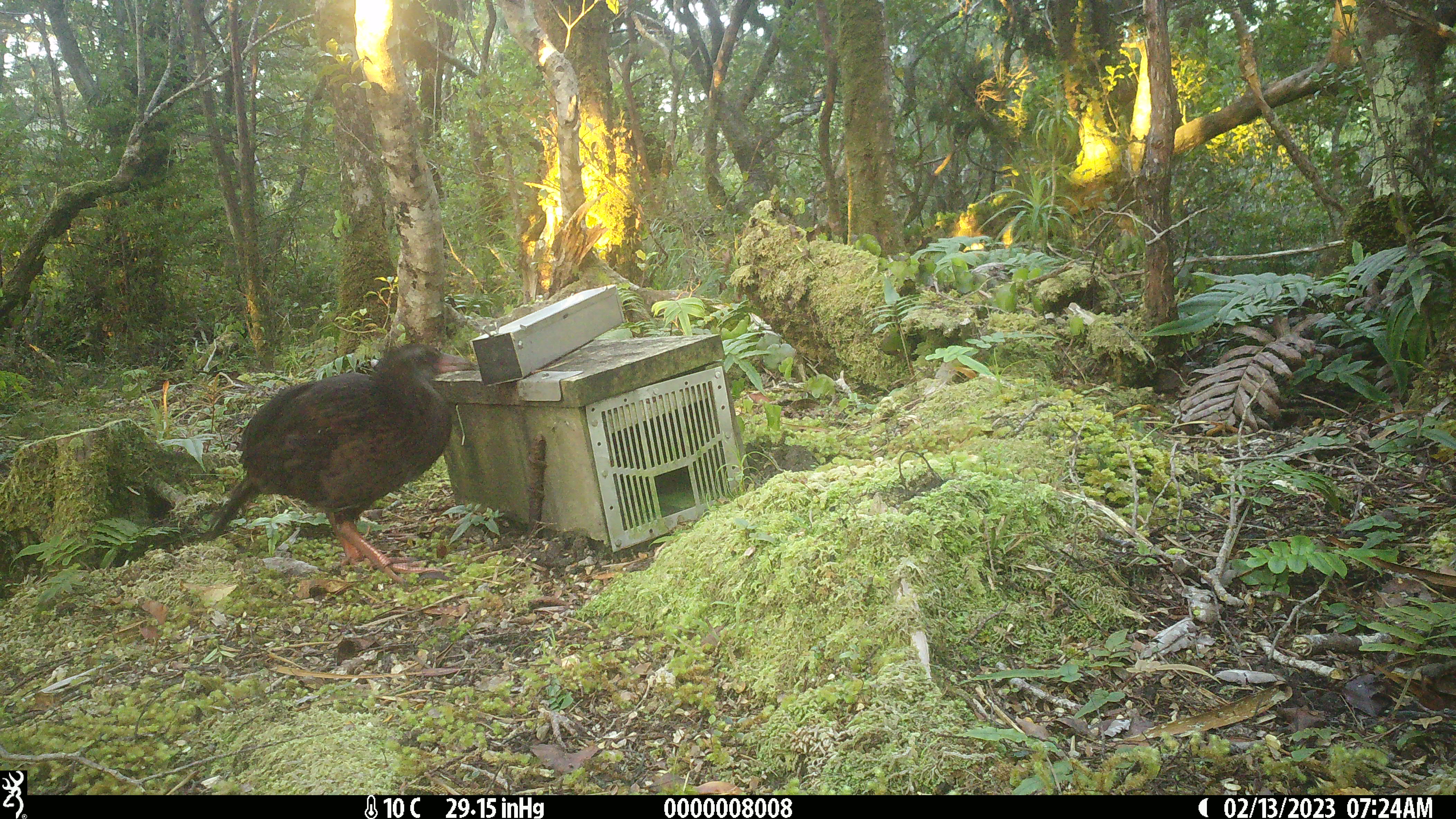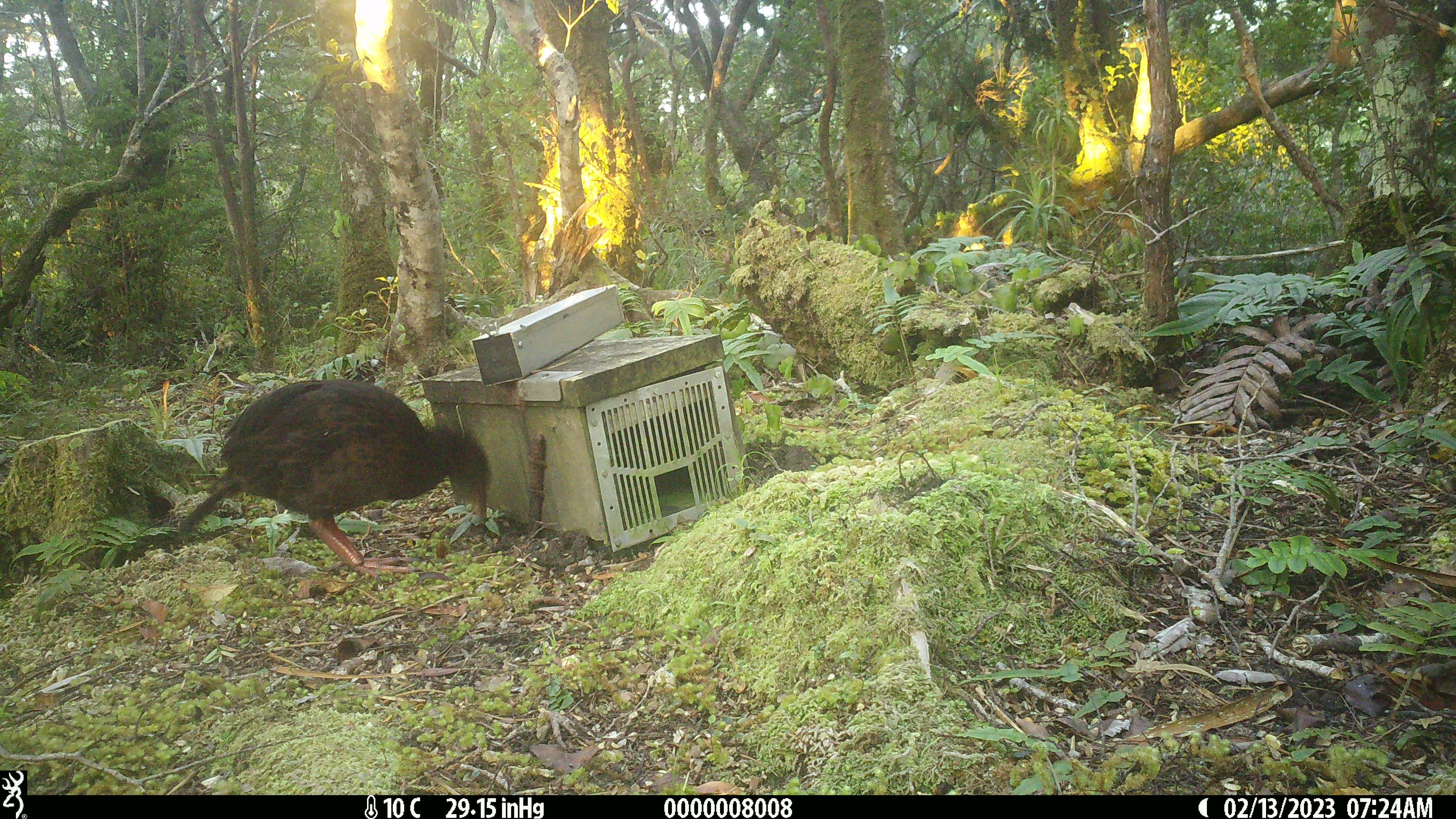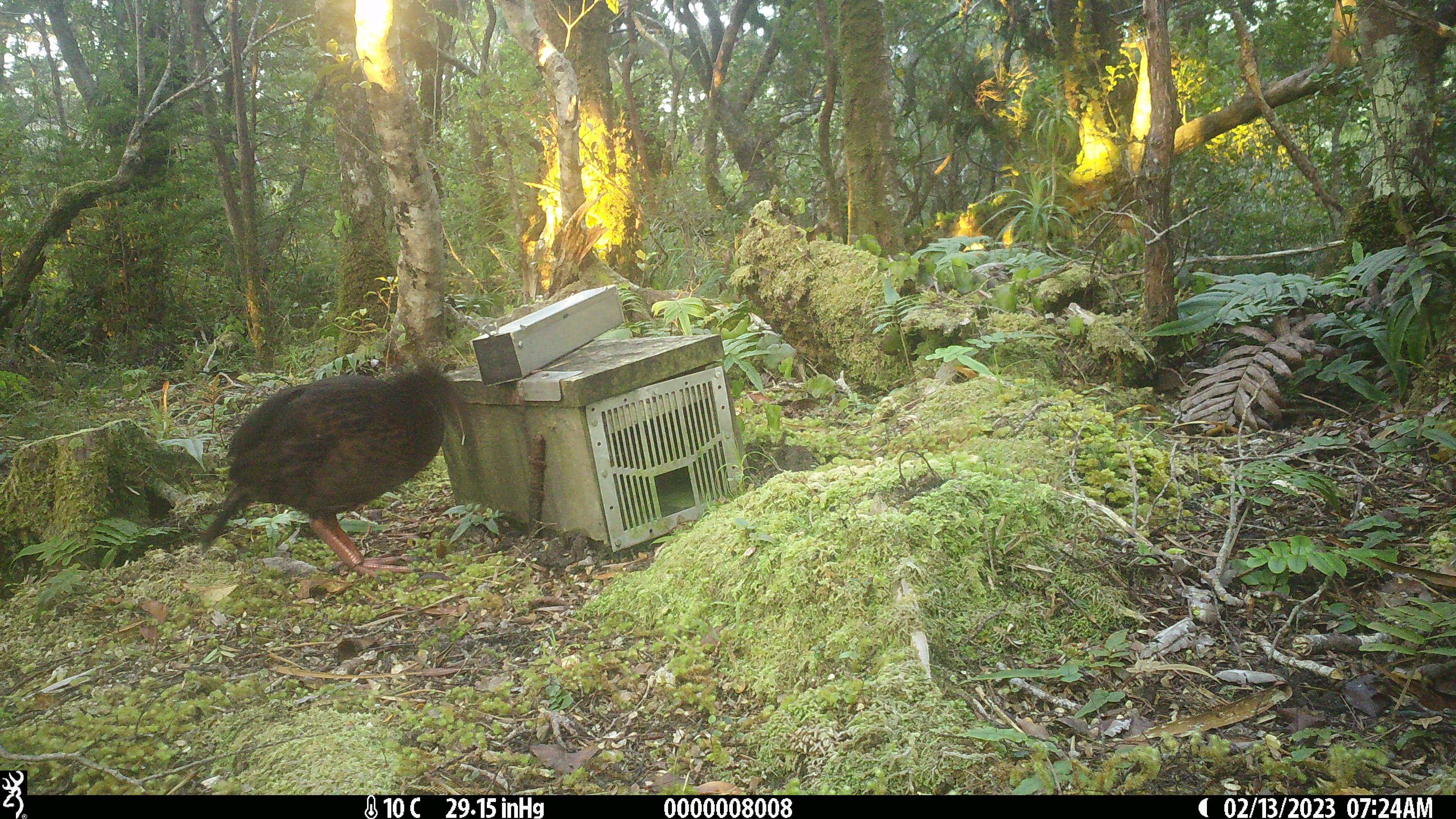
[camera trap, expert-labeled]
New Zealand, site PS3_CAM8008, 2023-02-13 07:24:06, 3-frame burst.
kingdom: Animalia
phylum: Chordata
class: Aves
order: Gruiformes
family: Rallidae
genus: Gallirallus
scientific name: Gallirallus australis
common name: weka